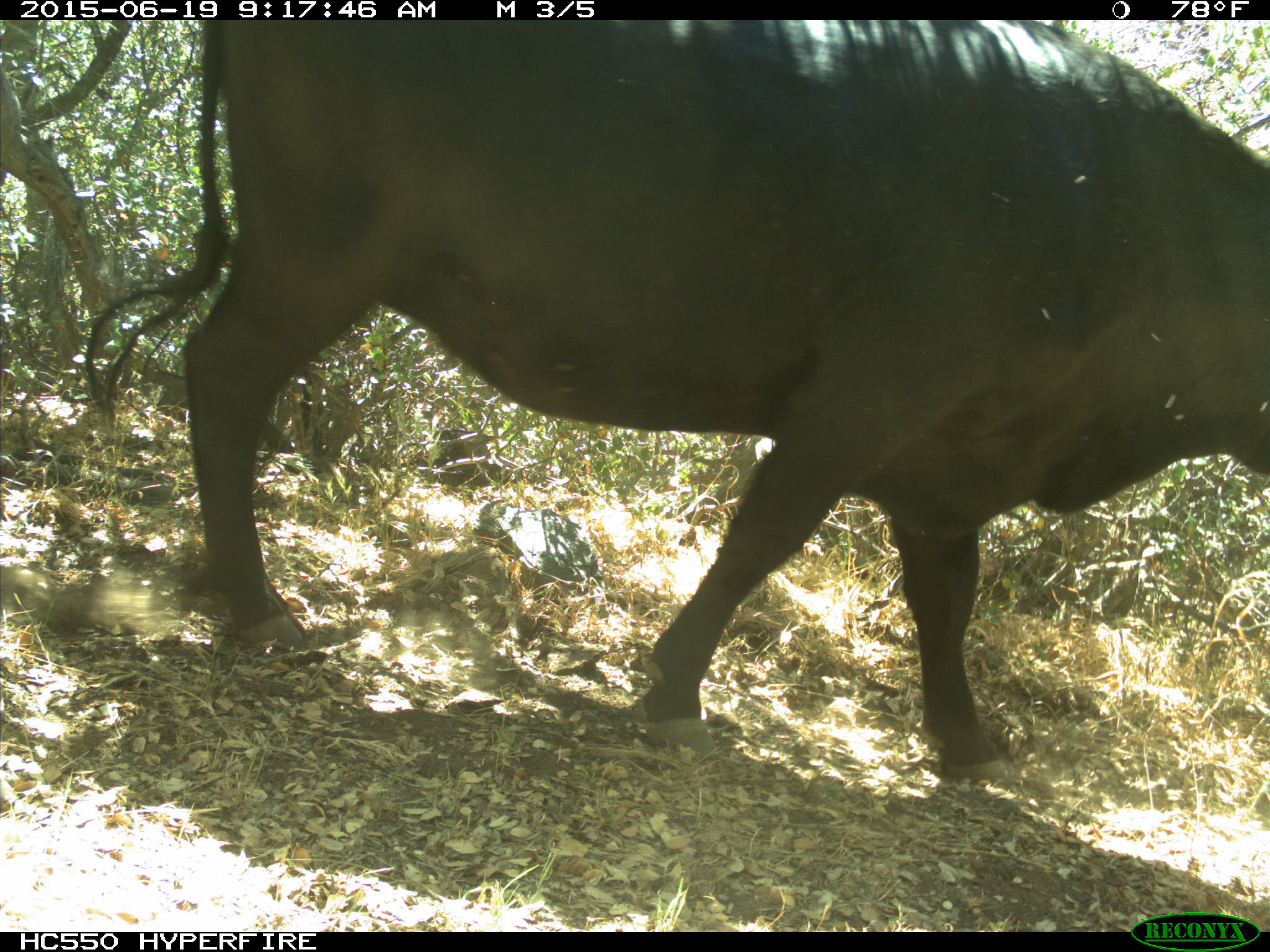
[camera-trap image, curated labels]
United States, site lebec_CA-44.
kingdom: Animalia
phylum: Chordata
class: Mammalia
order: Artiodactyla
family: Bovidae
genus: Bos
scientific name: Bos taurus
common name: domestic cow